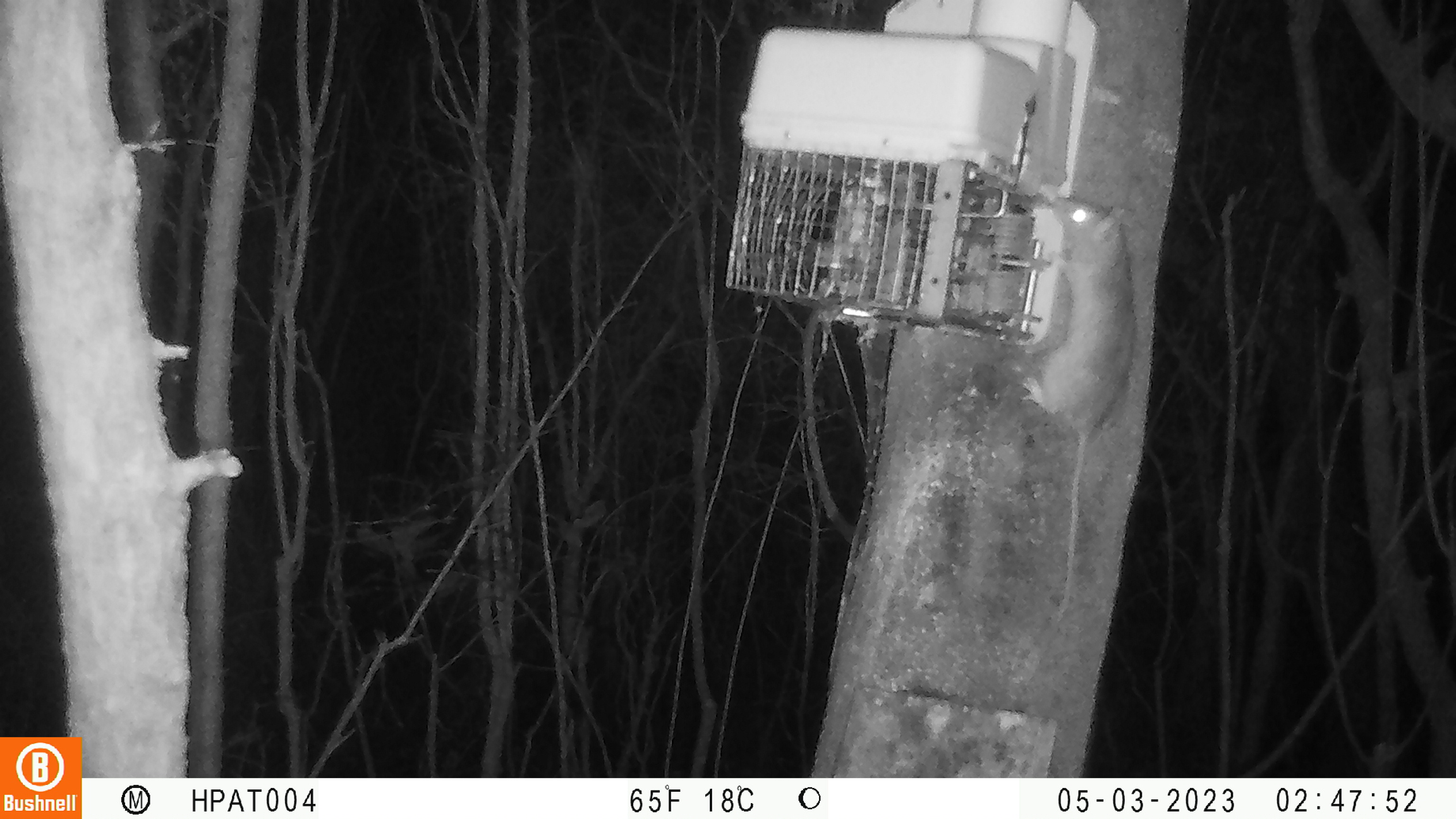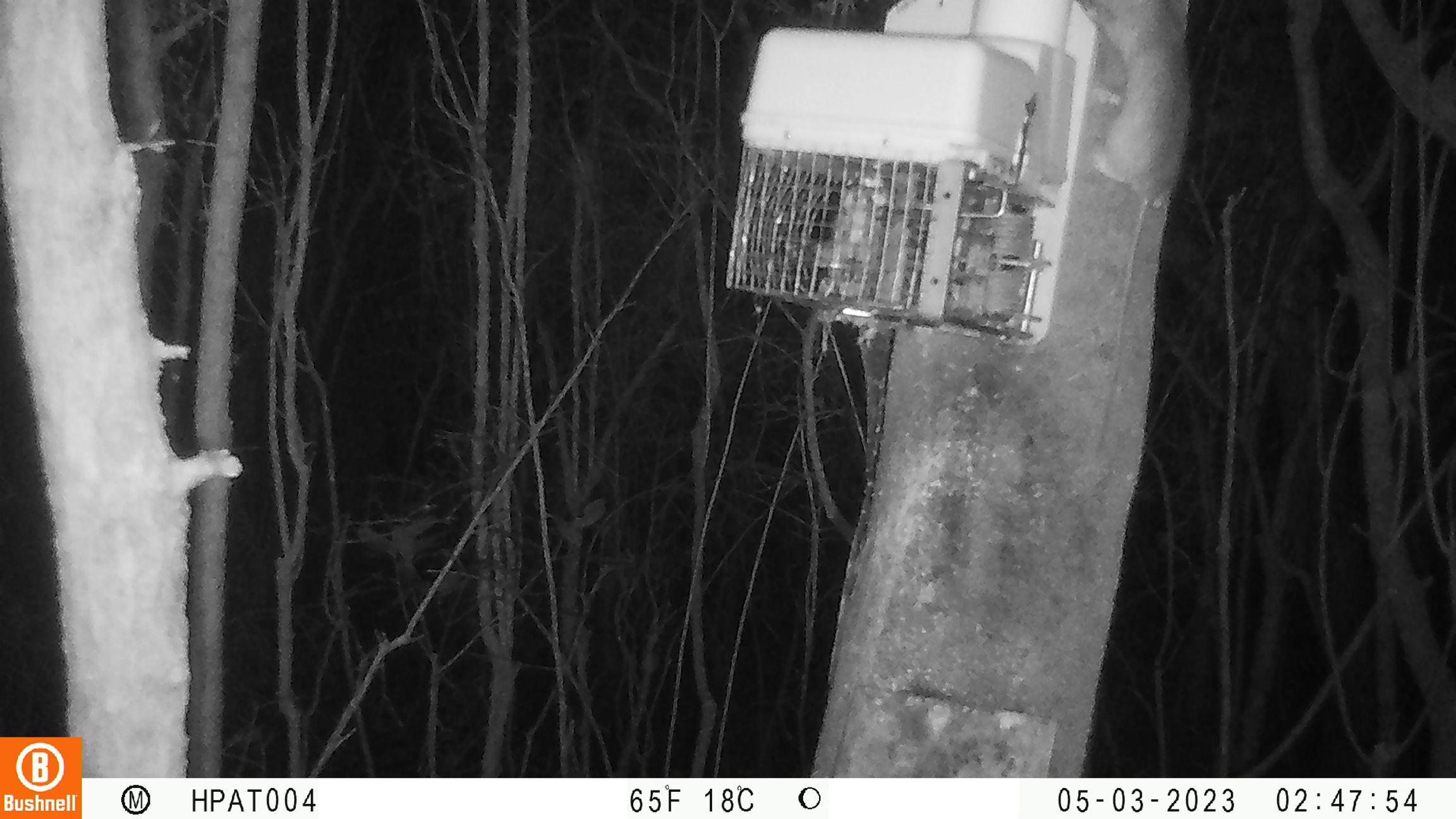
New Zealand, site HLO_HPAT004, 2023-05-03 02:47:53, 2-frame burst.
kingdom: Animalia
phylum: Chordata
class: Mammalia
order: Rodentia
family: Muridae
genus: Rattus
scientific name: Rattus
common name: rat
Rat (Rattus).